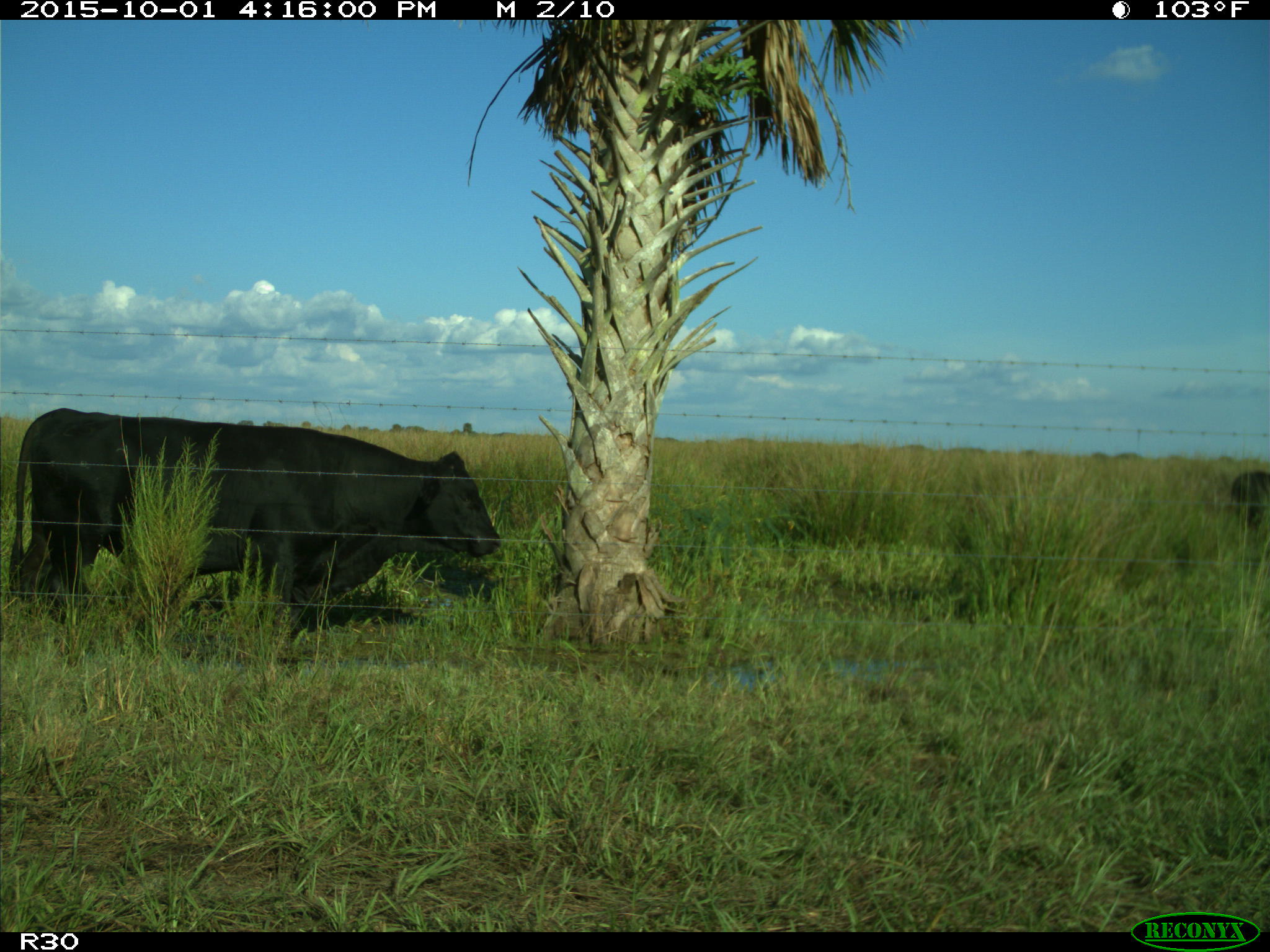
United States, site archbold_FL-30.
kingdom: Animalia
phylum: Chordata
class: Mammalia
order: Artiodactyla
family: Bovidae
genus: Bos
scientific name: Bos taurus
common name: domestic cow